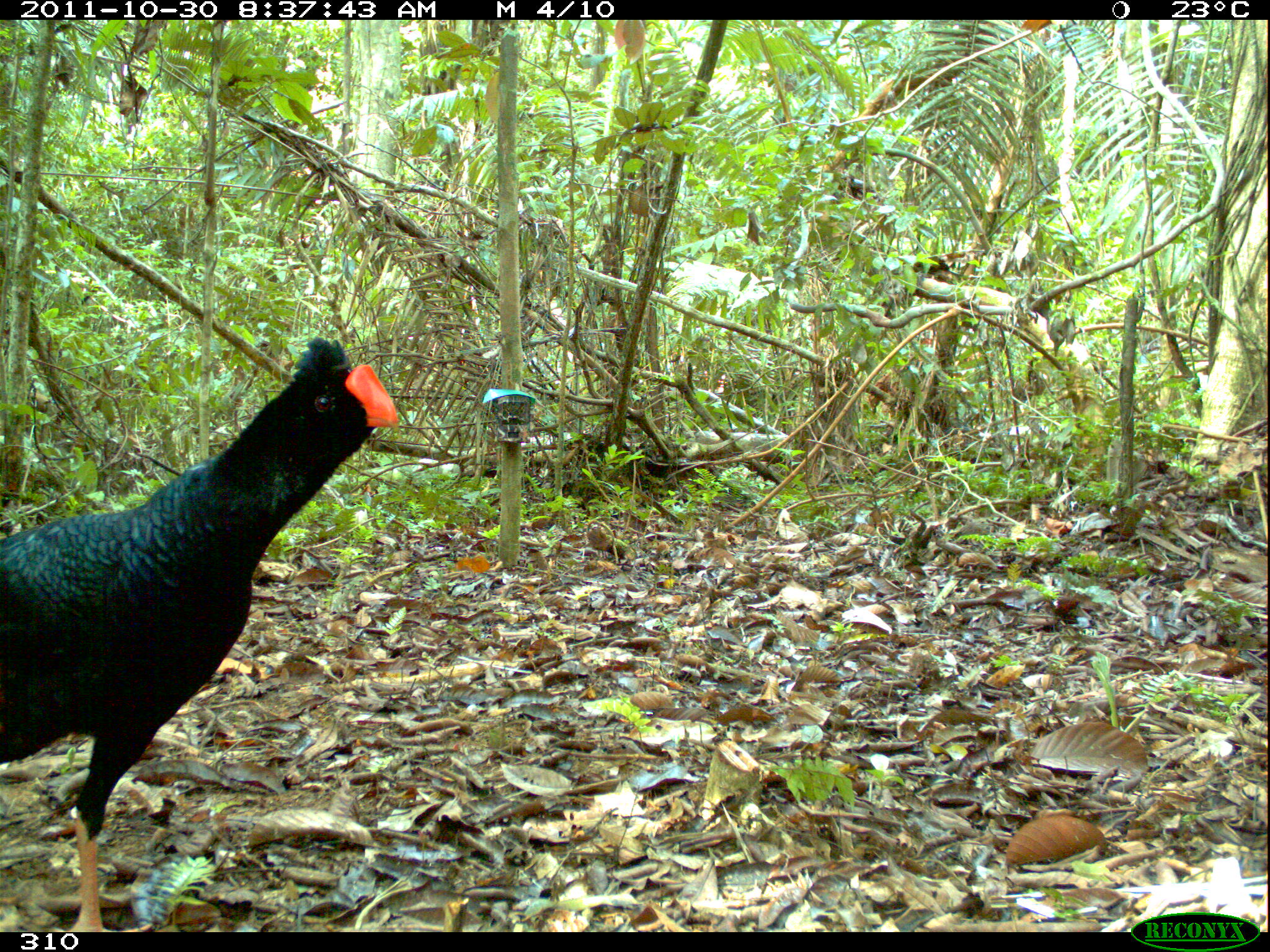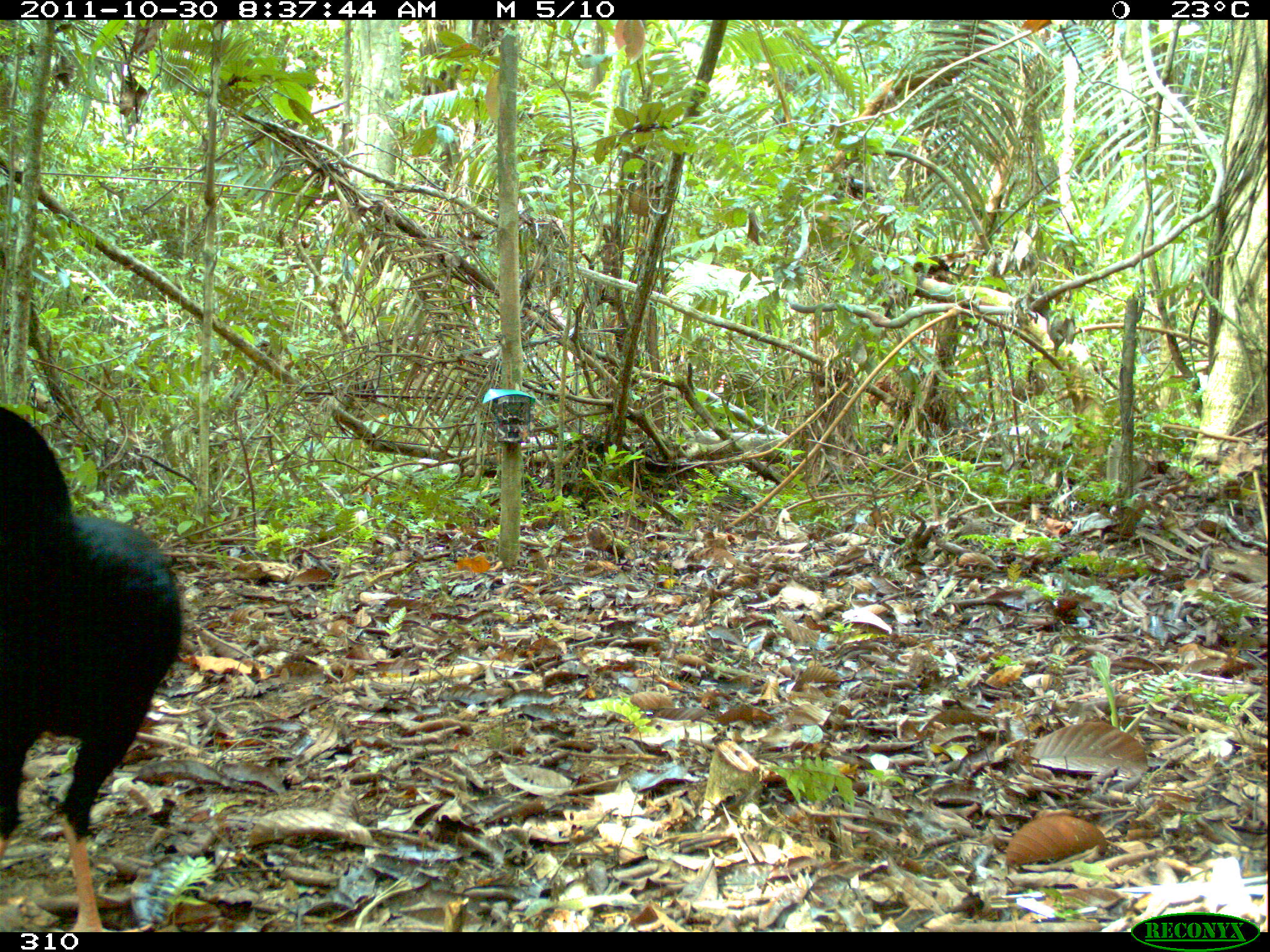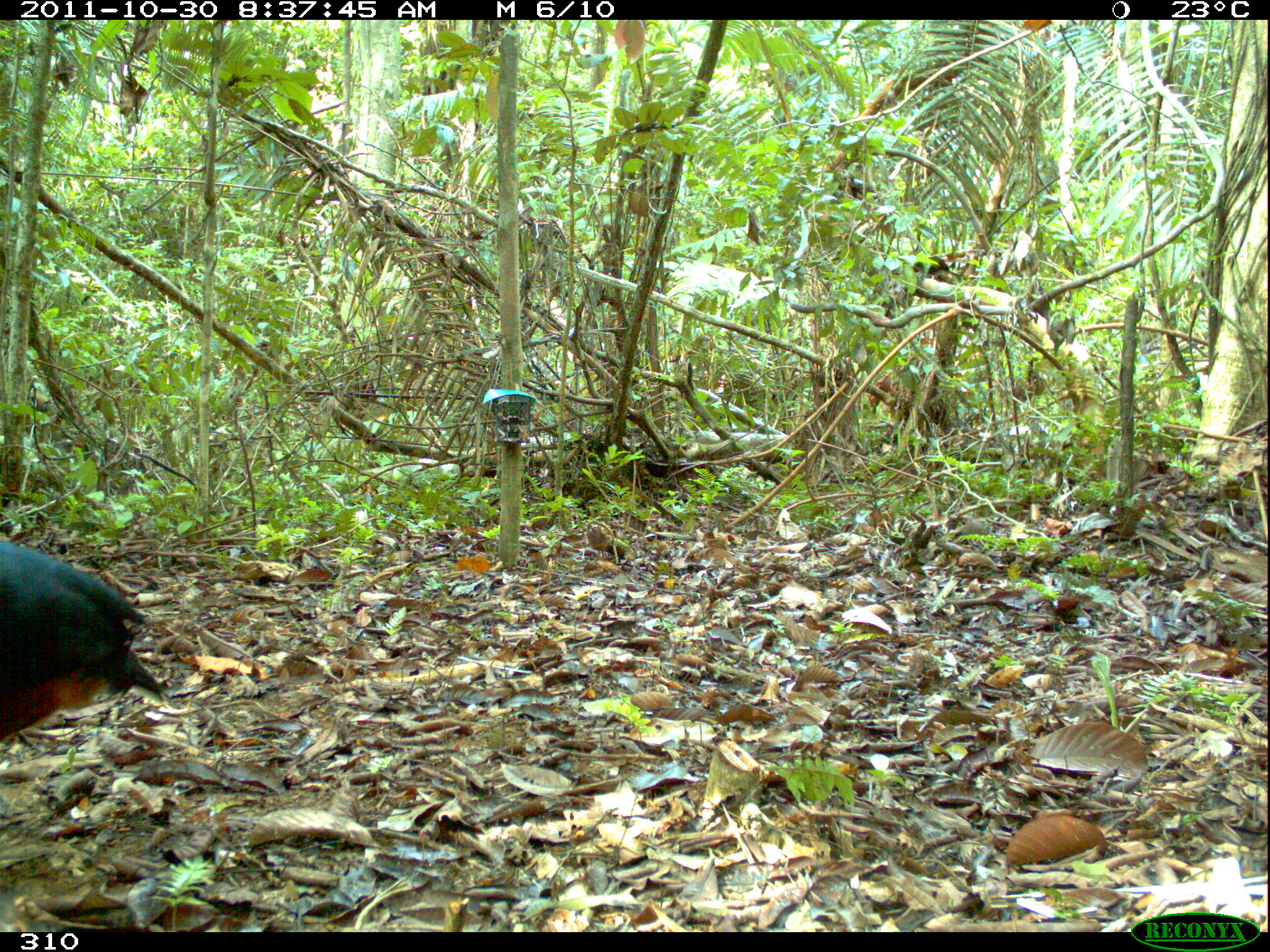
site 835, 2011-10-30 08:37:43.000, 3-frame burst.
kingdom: Animalia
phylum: Chordata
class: Aves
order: Galliformes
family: Cracidae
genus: Mitu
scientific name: Mitu tuberosum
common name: razor-billed curassow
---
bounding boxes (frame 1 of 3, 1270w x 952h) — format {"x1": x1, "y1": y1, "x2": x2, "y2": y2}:
mitu tuberosum: {"x1": 2, "y1": 335, "x2": 400, "y2": 932}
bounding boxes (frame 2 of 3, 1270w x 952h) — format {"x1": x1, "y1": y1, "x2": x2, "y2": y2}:
mitu tuberosum: {"x1": 0, "y1": 407, "x2": 184, "y2": 932}